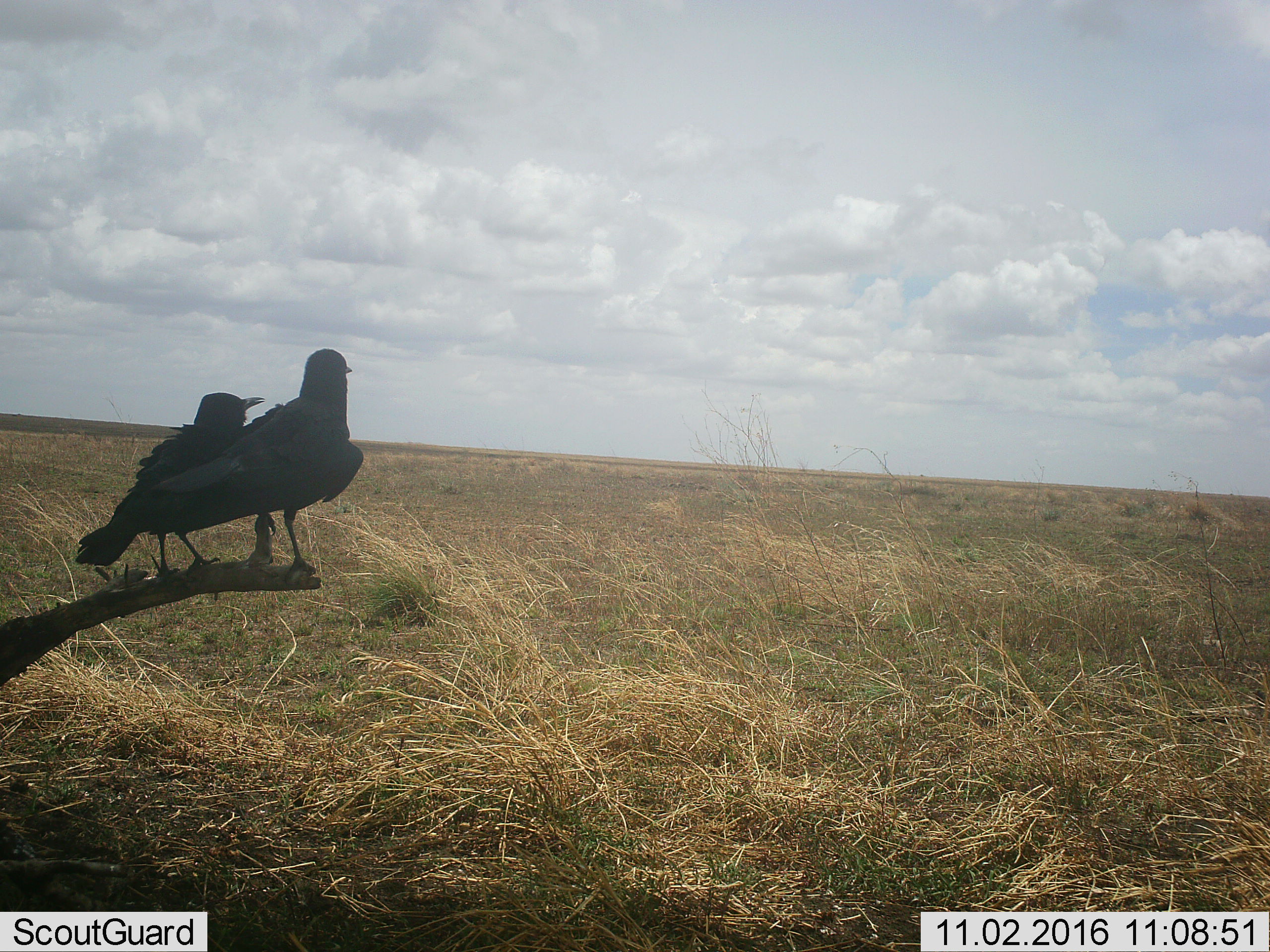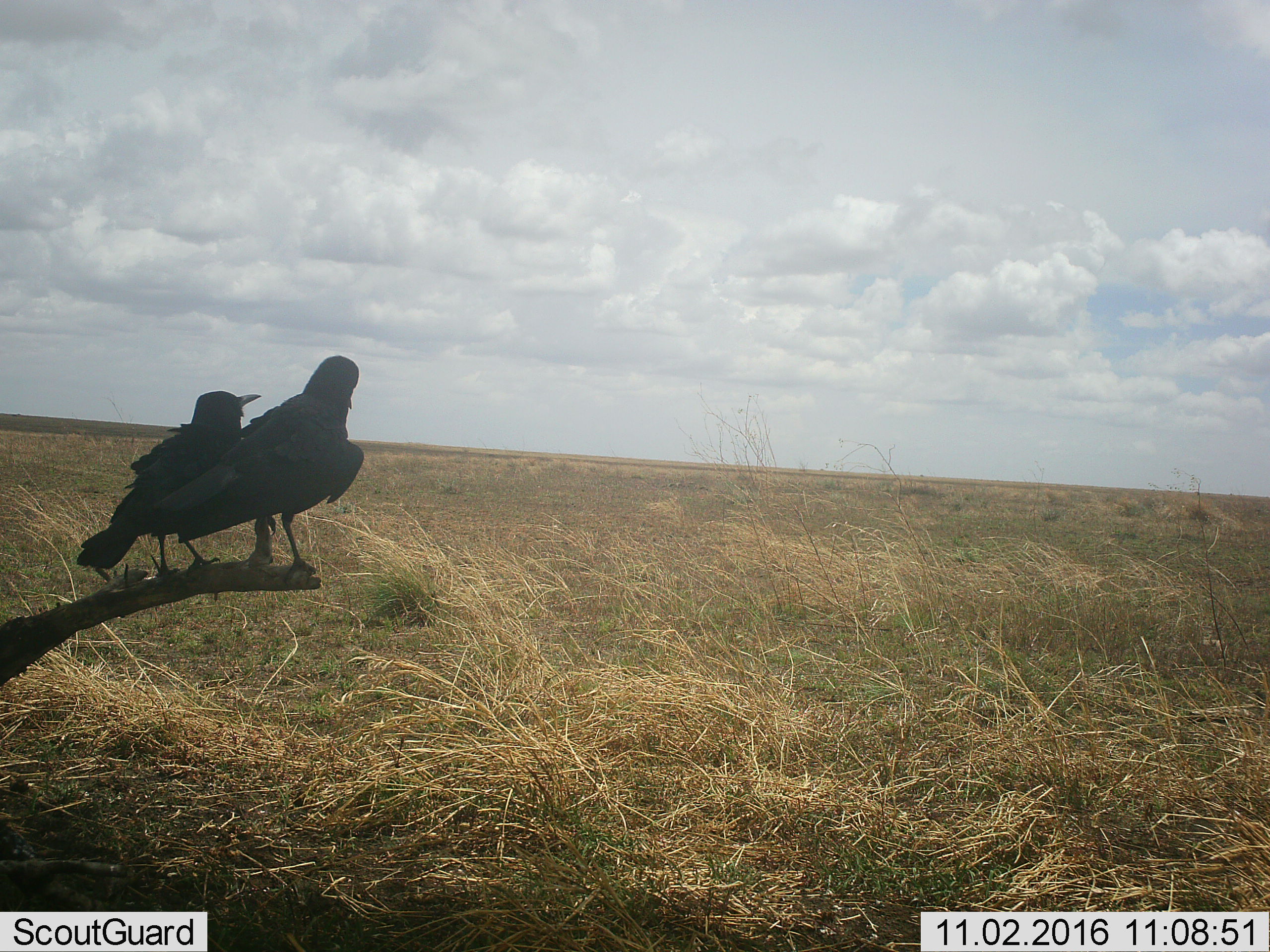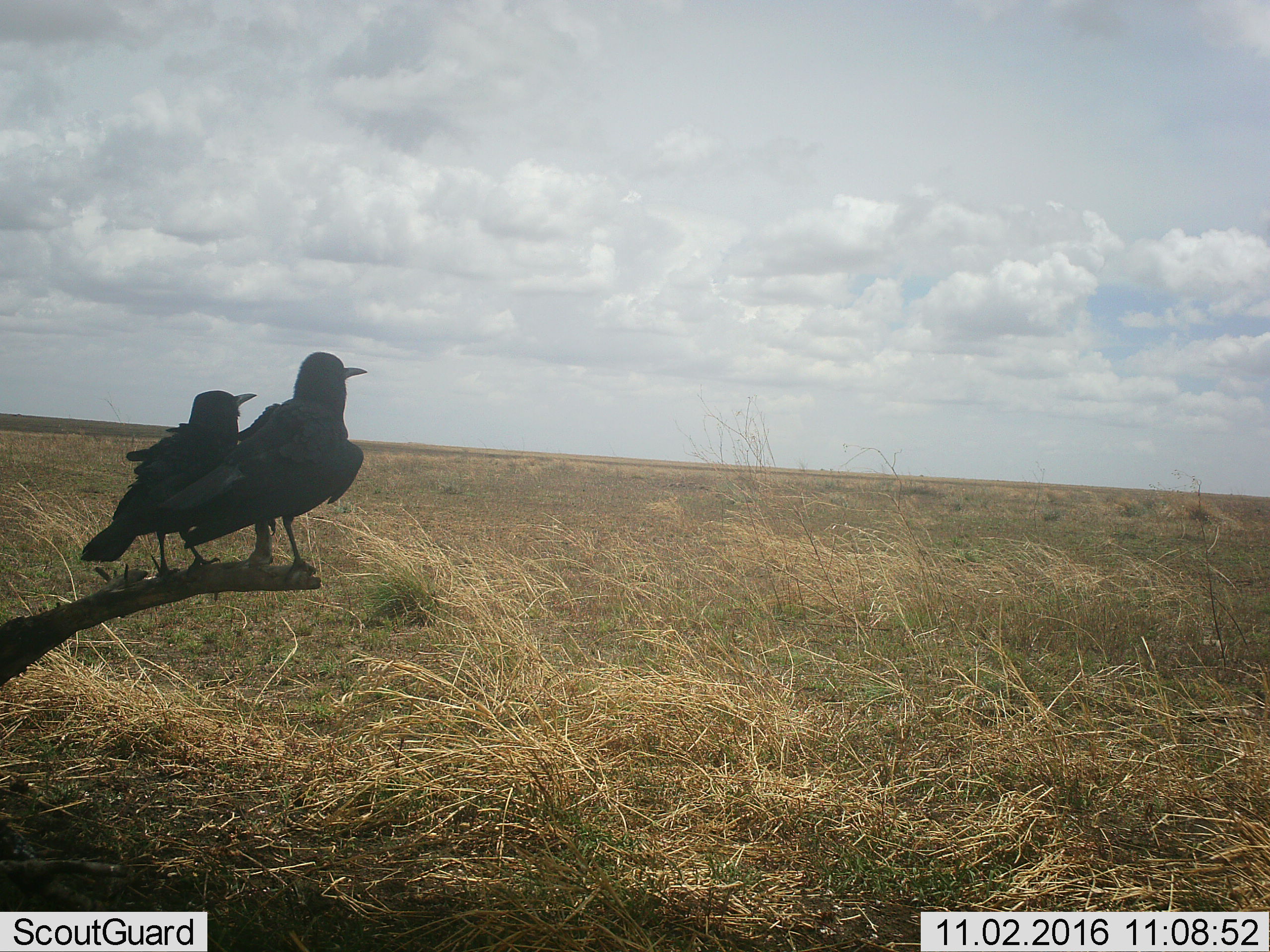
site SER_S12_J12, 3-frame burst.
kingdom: Animalia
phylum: Chordata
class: Aves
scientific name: Aves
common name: bird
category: birdother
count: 2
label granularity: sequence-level